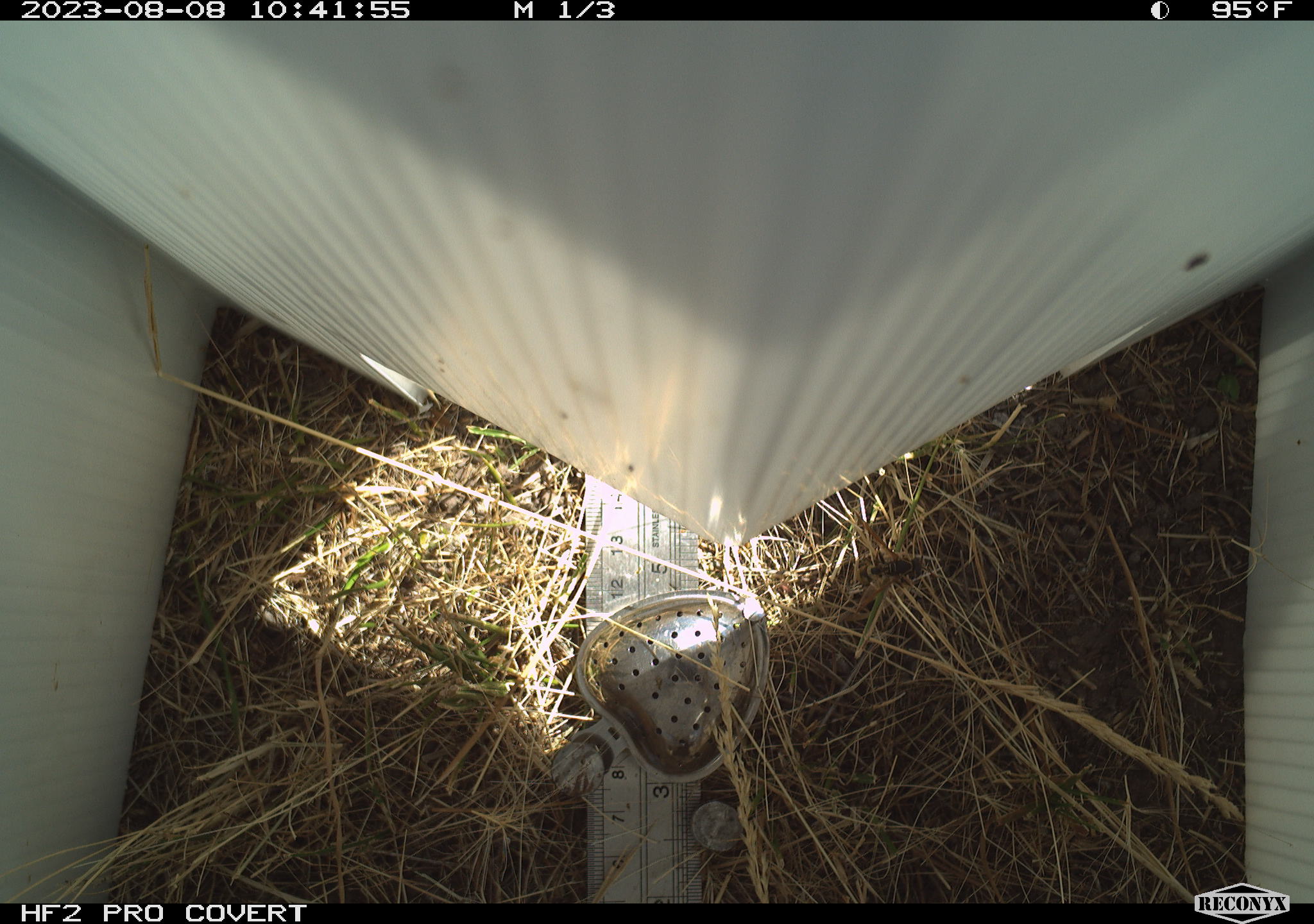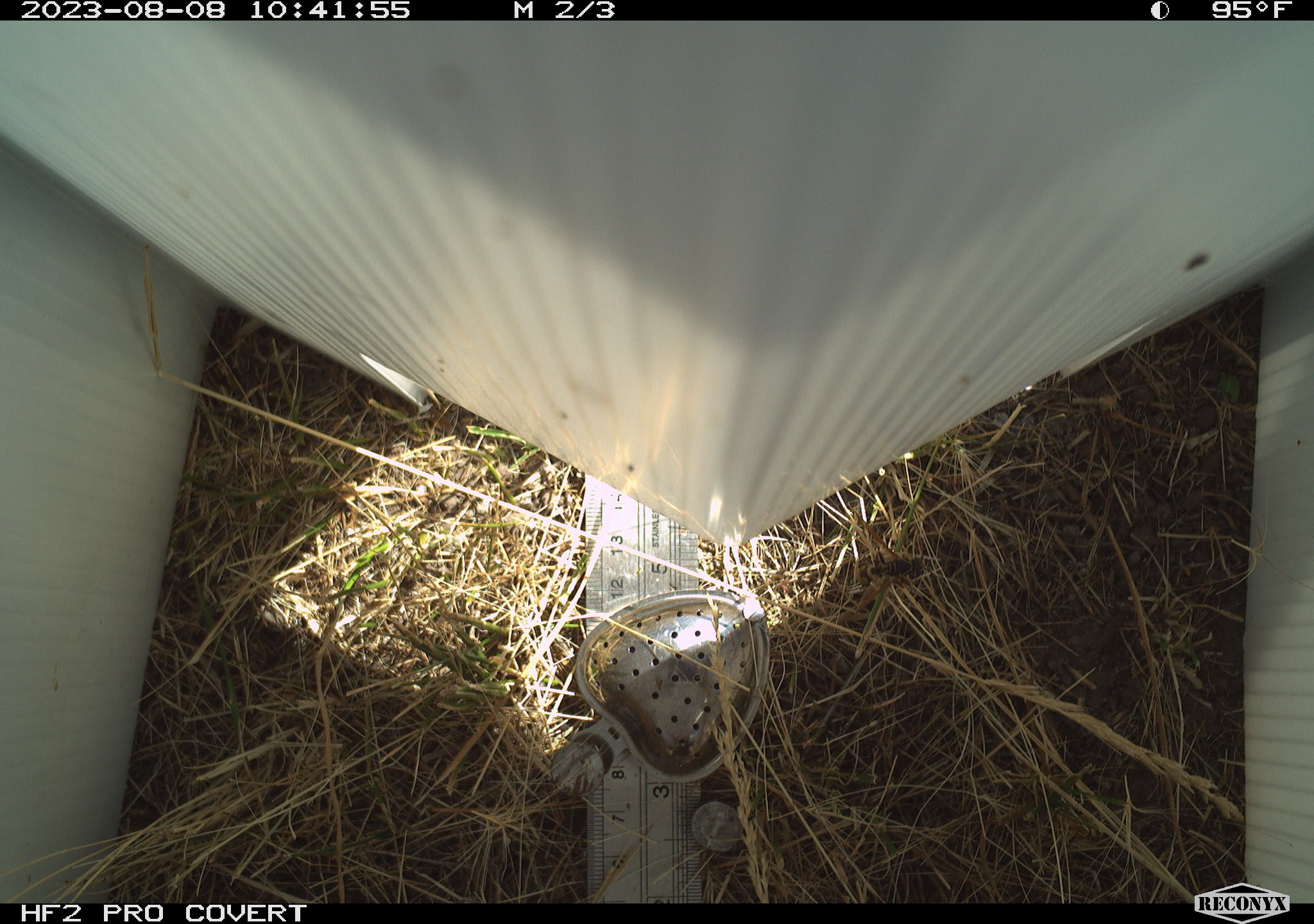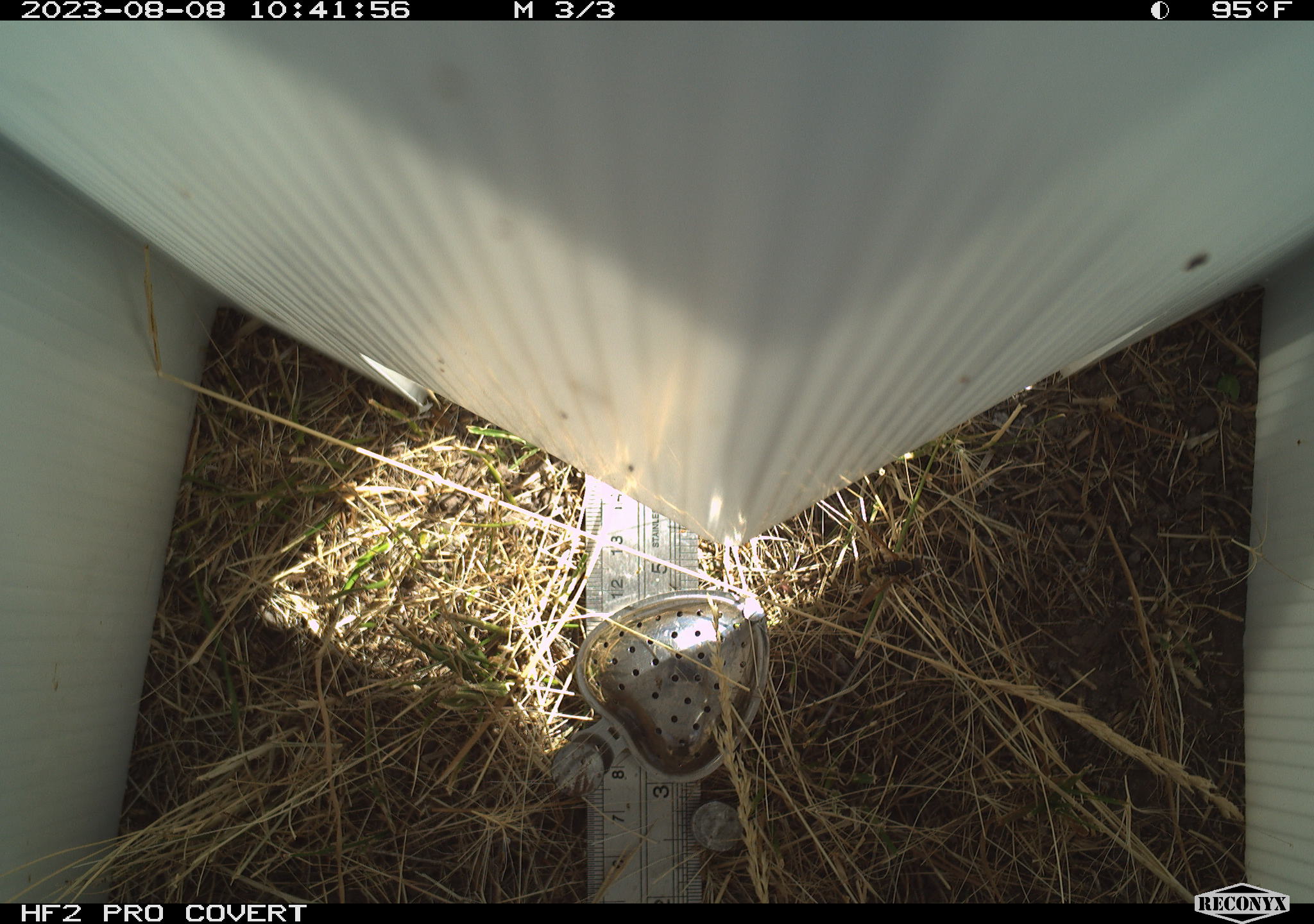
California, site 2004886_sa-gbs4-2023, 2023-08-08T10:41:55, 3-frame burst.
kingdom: Animalia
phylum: Arthropoda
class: Insecta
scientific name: Insecta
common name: insect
Insect (Insecta).